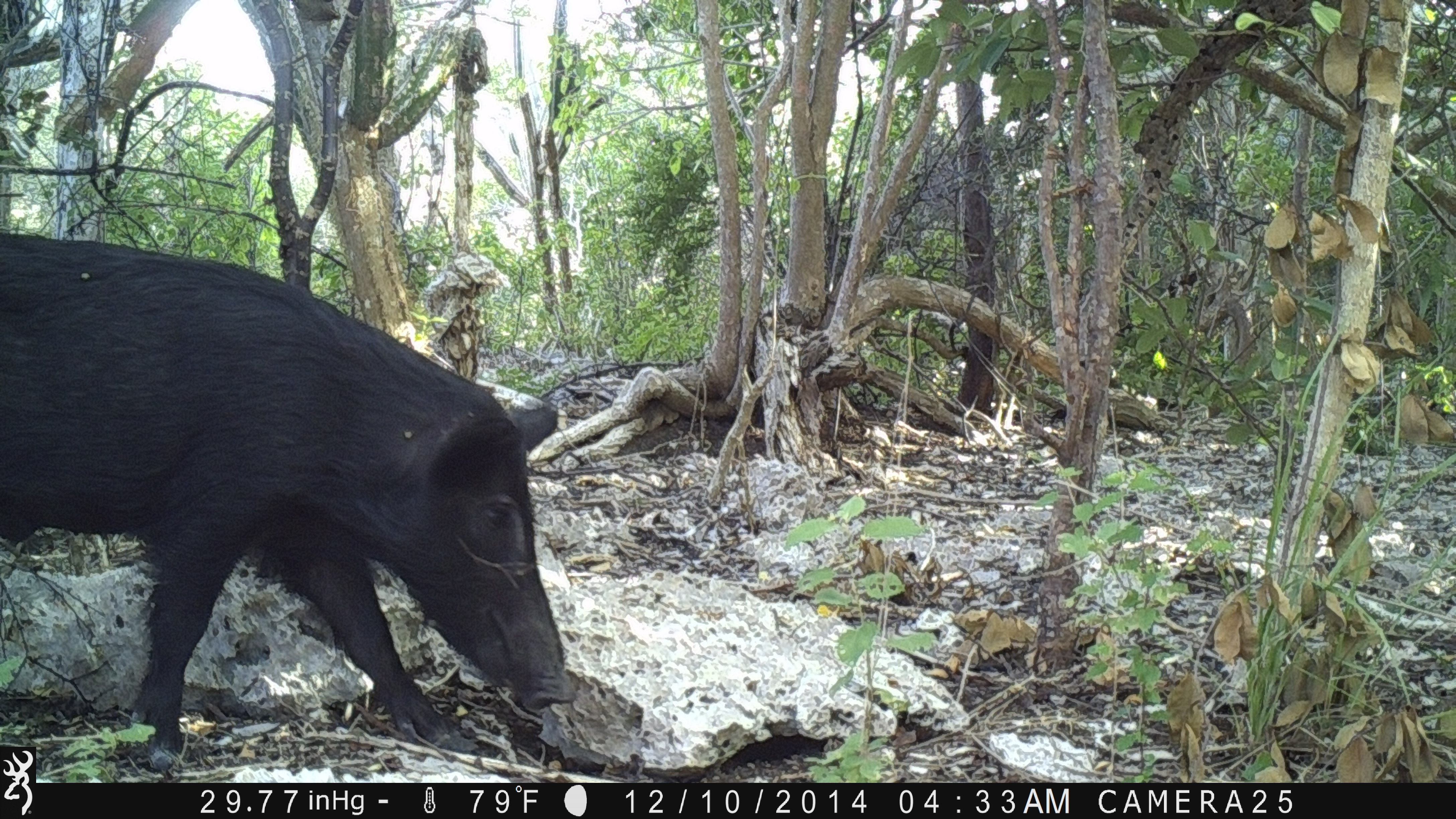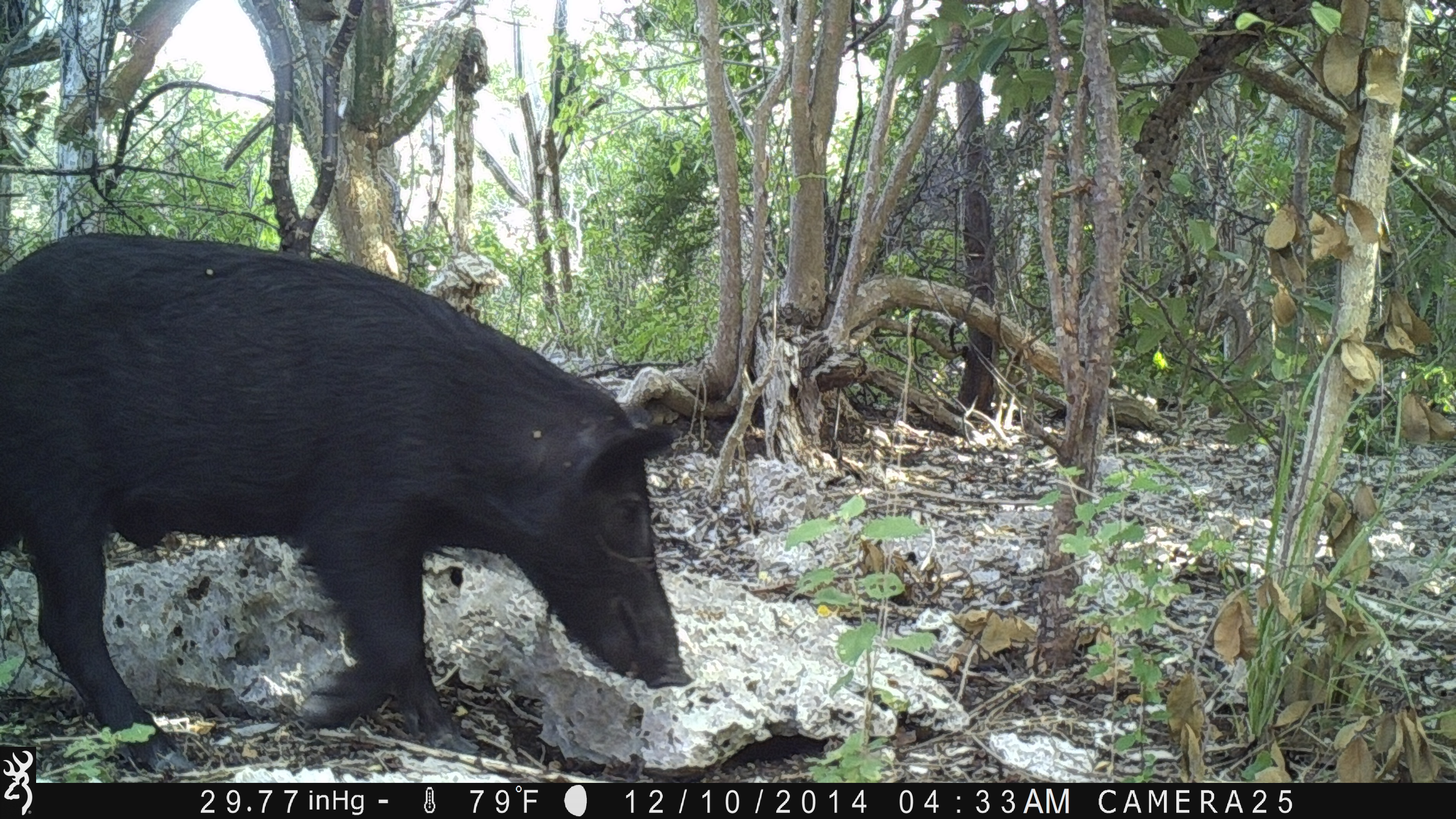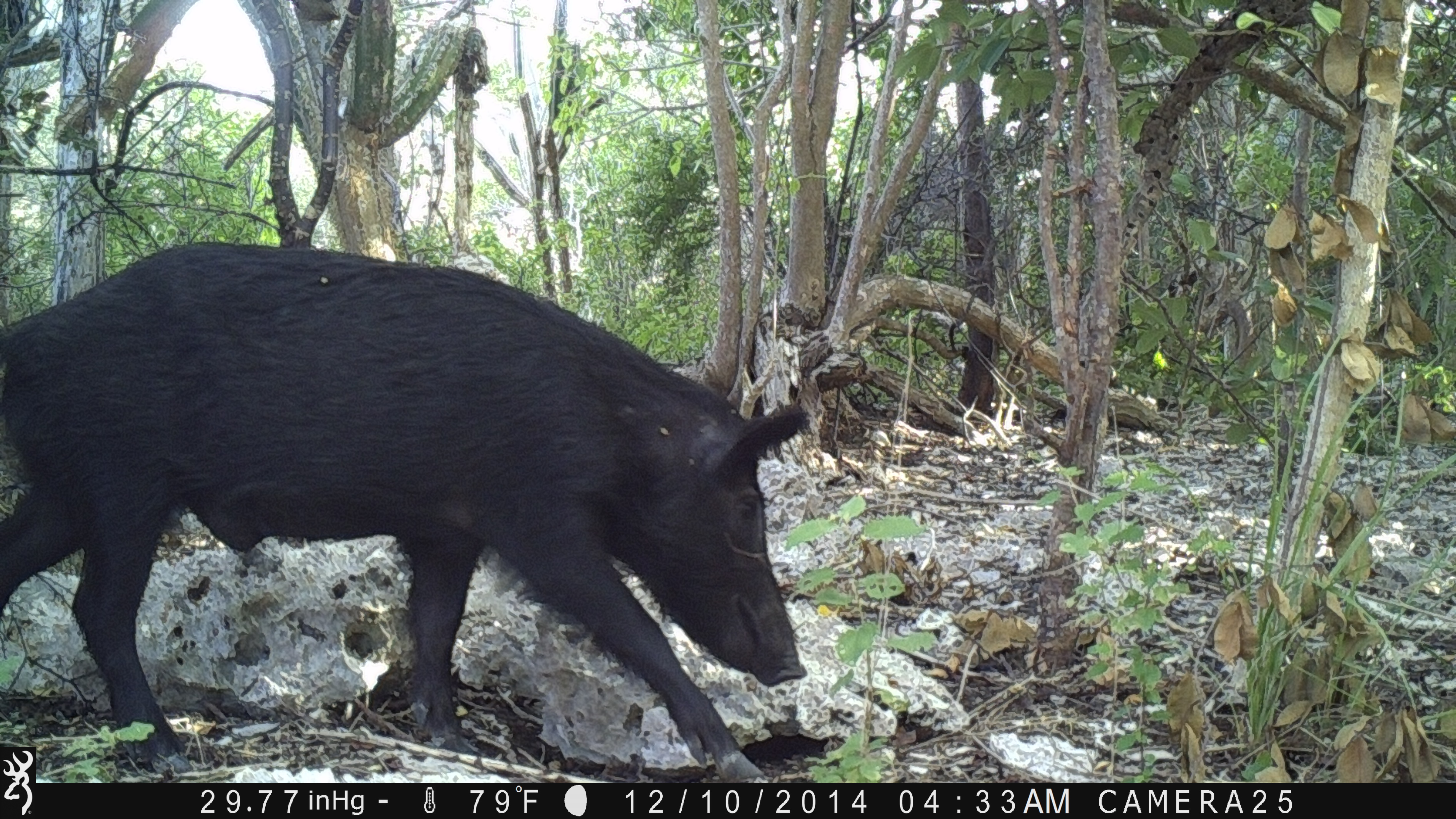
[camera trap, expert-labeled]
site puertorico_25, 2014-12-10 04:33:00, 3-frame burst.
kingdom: Animalia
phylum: Chordata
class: Mammalia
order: Artiodactyla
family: Suidae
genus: Sus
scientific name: Sus scrofa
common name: pig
Pig (Sus scrofa).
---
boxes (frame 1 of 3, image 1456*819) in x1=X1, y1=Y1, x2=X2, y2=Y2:
pig: x1=0, y1=224, x2=578, y2=775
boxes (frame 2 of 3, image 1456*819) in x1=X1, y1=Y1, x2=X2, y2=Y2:
pig: x1=1, y1=231, x2=696, y2=776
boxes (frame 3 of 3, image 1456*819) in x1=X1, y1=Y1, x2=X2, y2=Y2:
pig: x1=0, y1=245, x2=812, y2=745